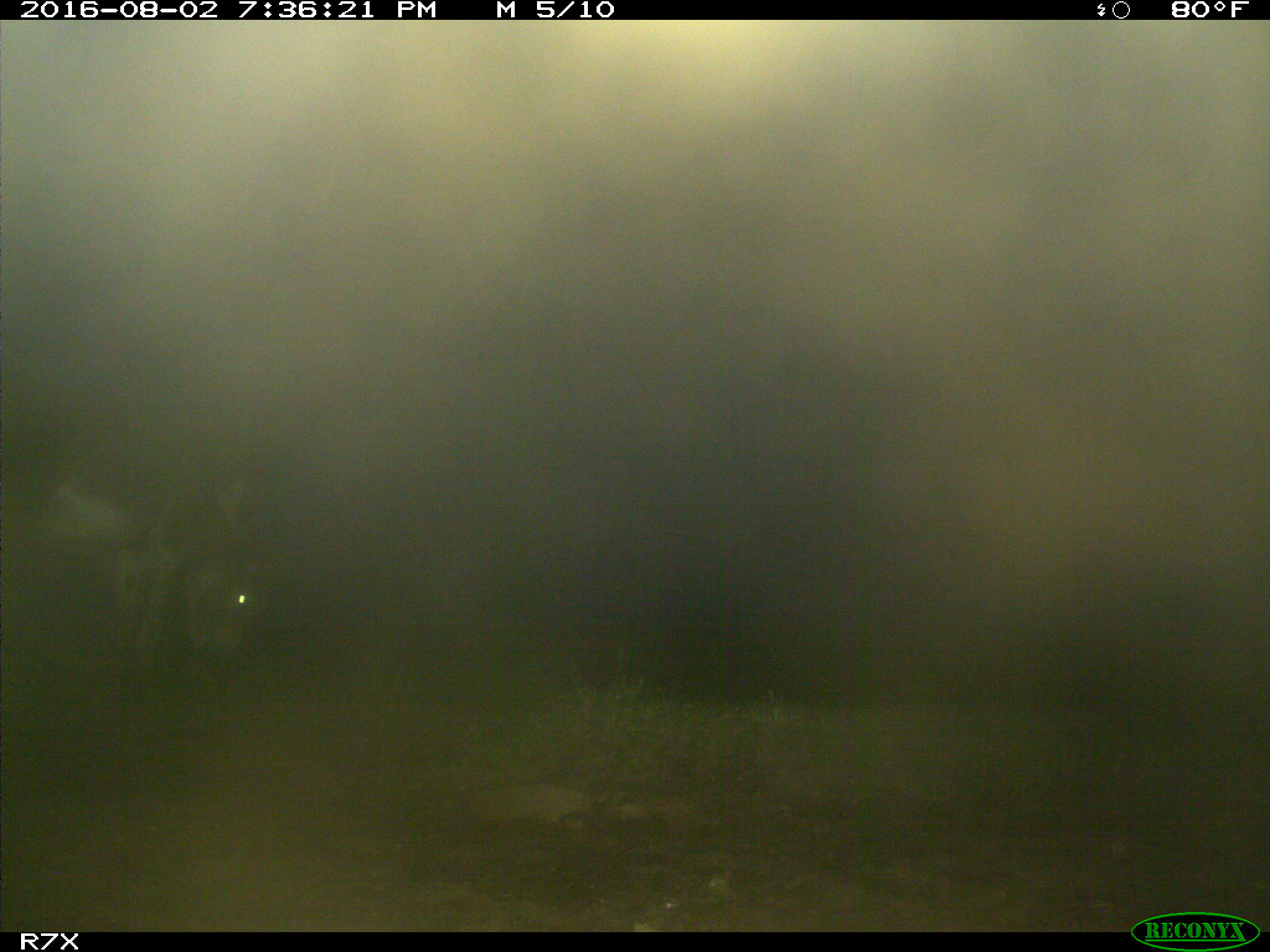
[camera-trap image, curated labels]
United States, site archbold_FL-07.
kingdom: Animalia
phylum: Chordata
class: Mammalia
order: Artiodactyla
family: Bovidae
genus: Bos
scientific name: Bos taurus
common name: domestic cow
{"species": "Bos taurus (domestic cow)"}